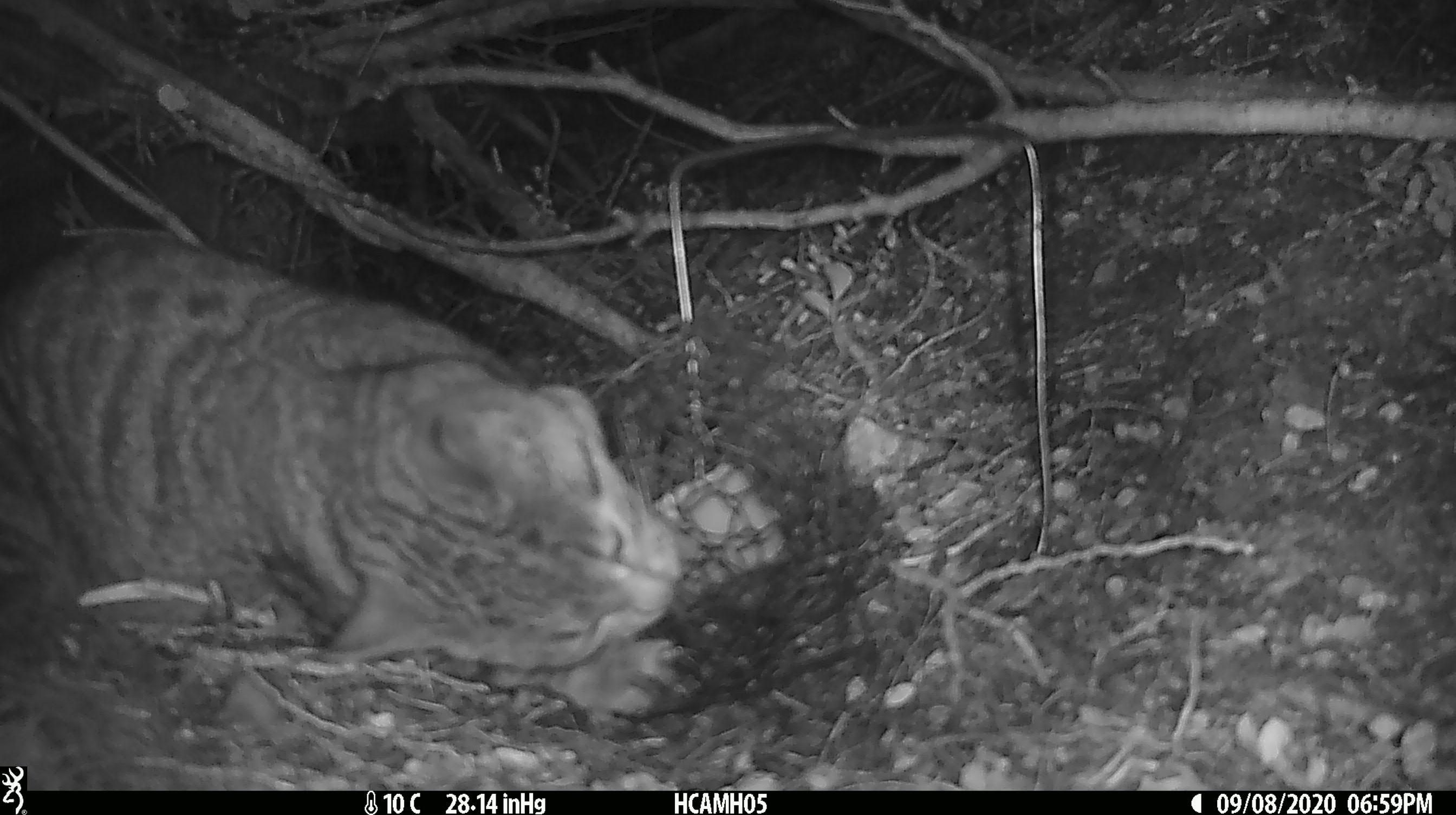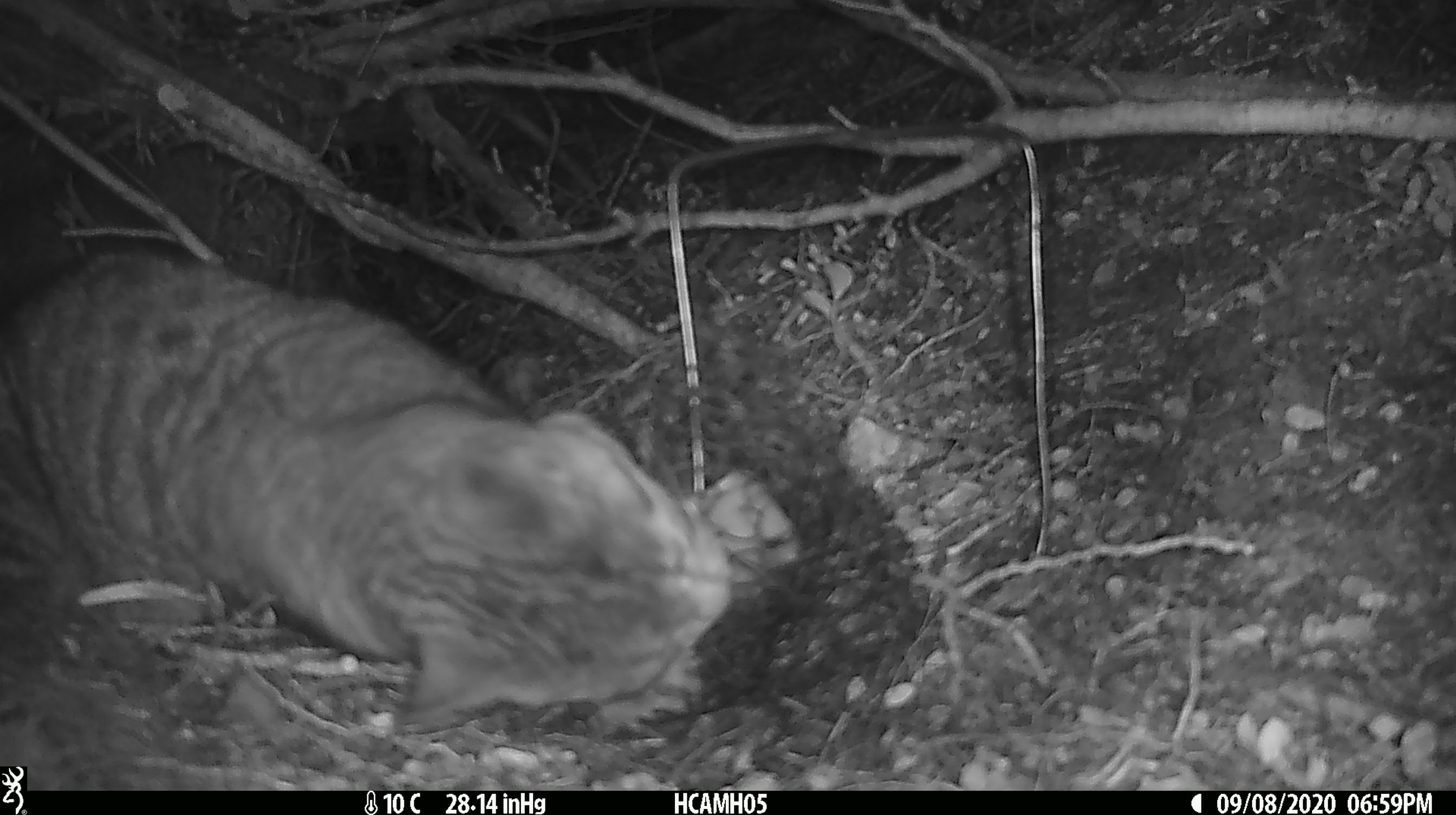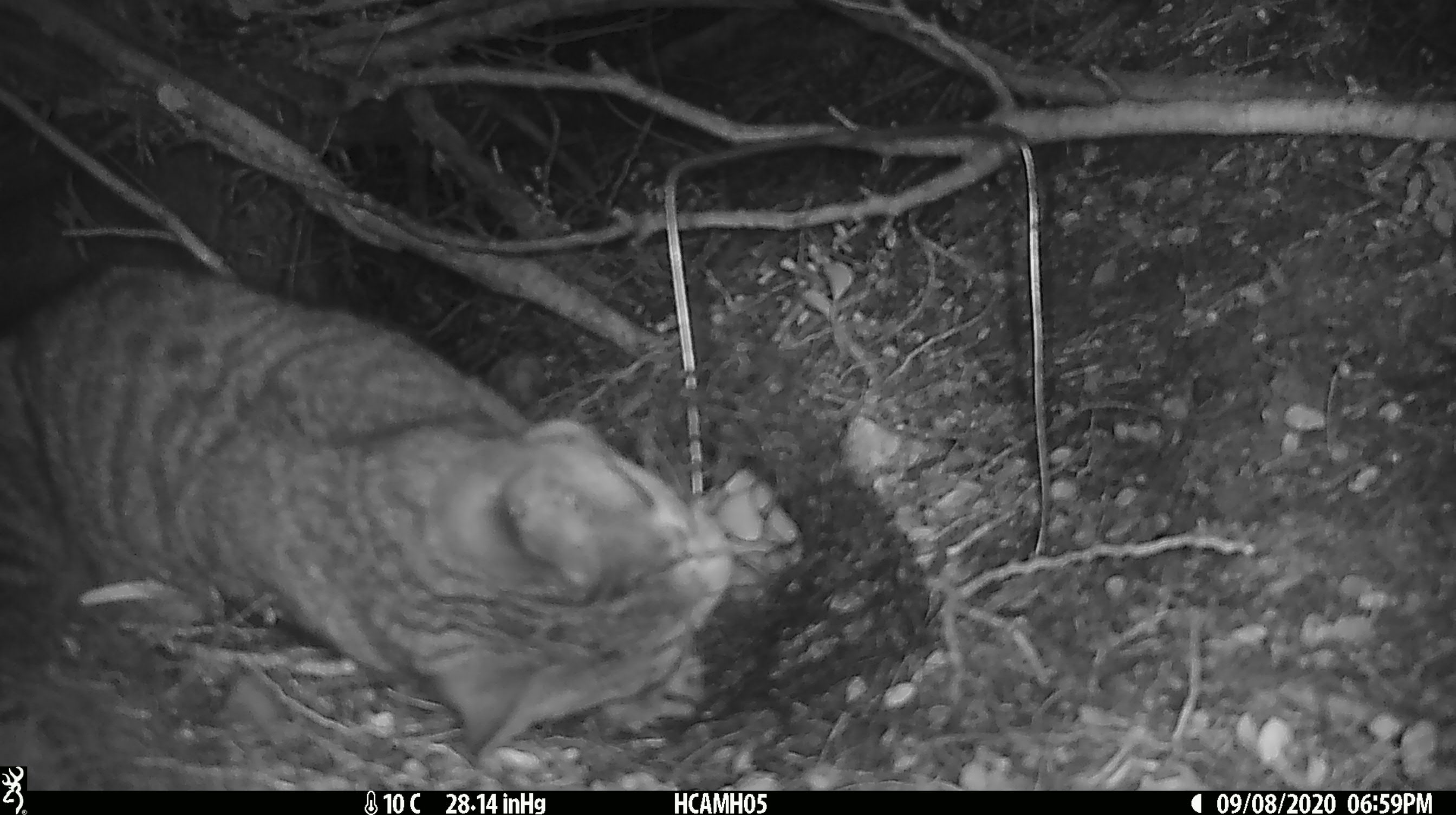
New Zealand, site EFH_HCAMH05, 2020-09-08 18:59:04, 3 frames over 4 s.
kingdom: Animalia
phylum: Chordata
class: Mammalia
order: Carnivora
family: Felidae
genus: Felis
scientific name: Felis catus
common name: domestic cat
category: cat